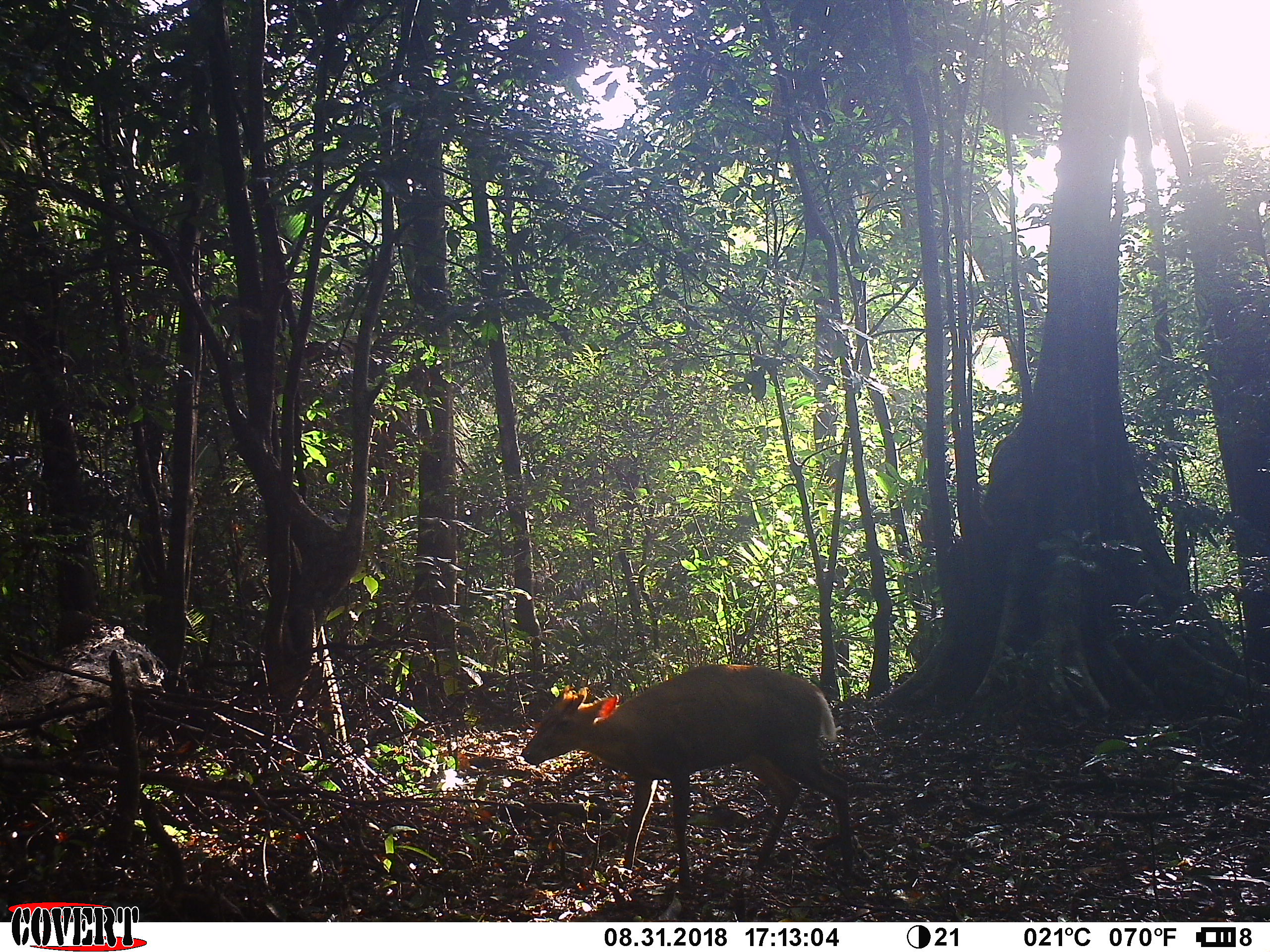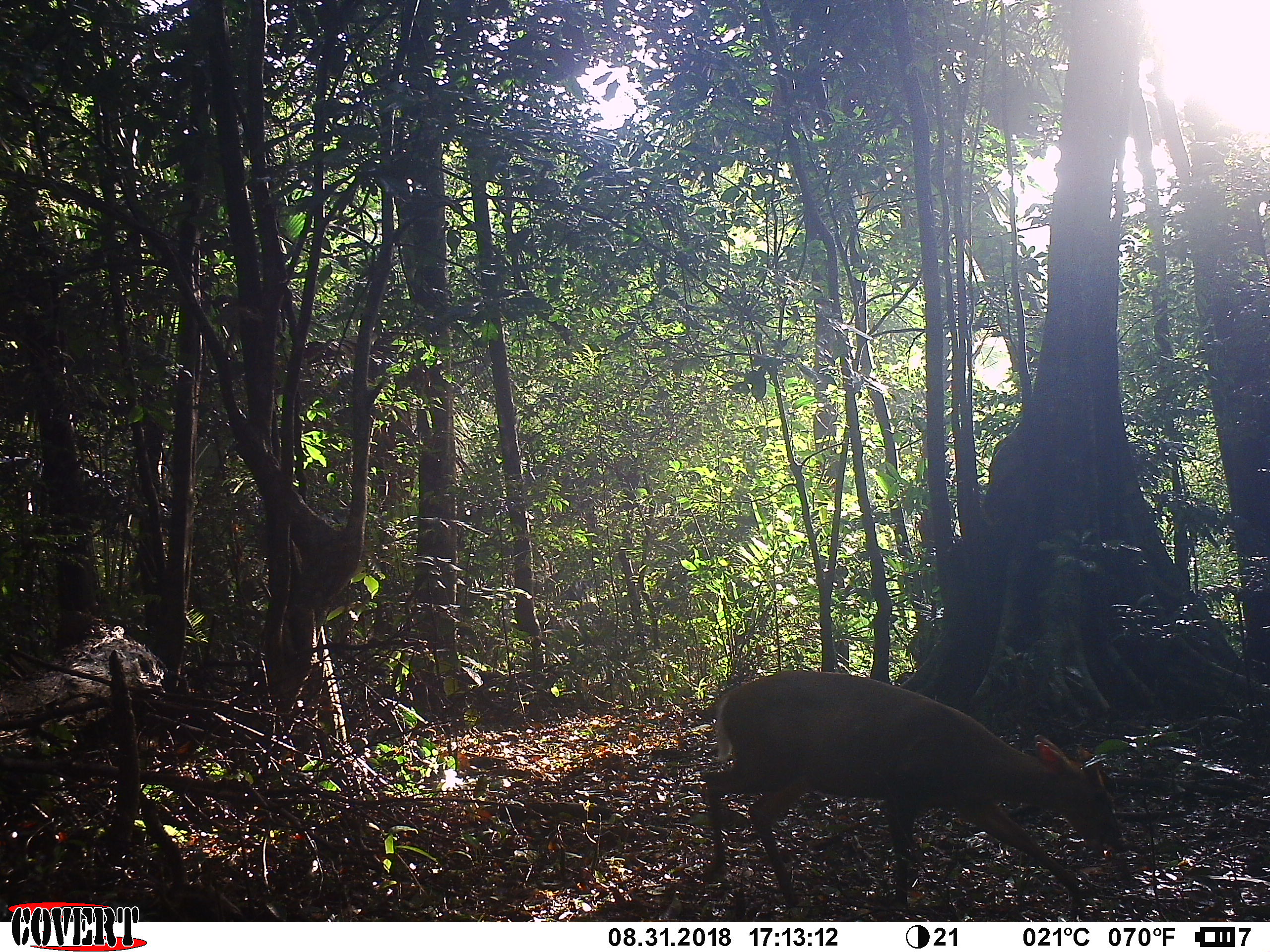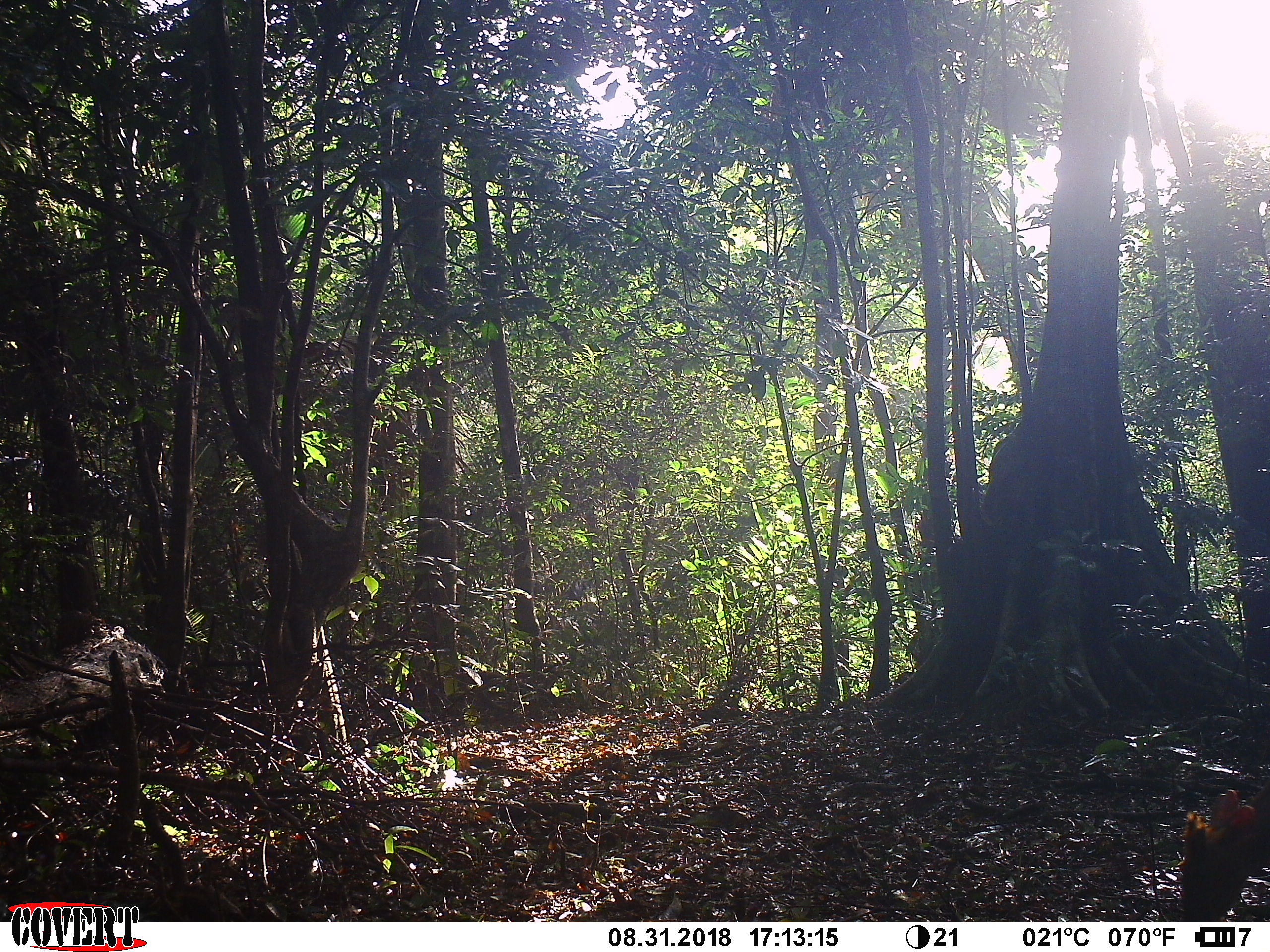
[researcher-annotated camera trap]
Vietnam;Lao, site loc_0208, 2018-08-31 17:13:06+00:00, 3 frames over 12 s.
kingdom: Animalia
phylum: Chordata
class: Mammalia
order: Artiodactyla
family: Cervidae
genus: Muntiacus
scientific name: Muntiacus rooseveltorum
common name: roosevelt's muntjac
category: roosevelts muntjac group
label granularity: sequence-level